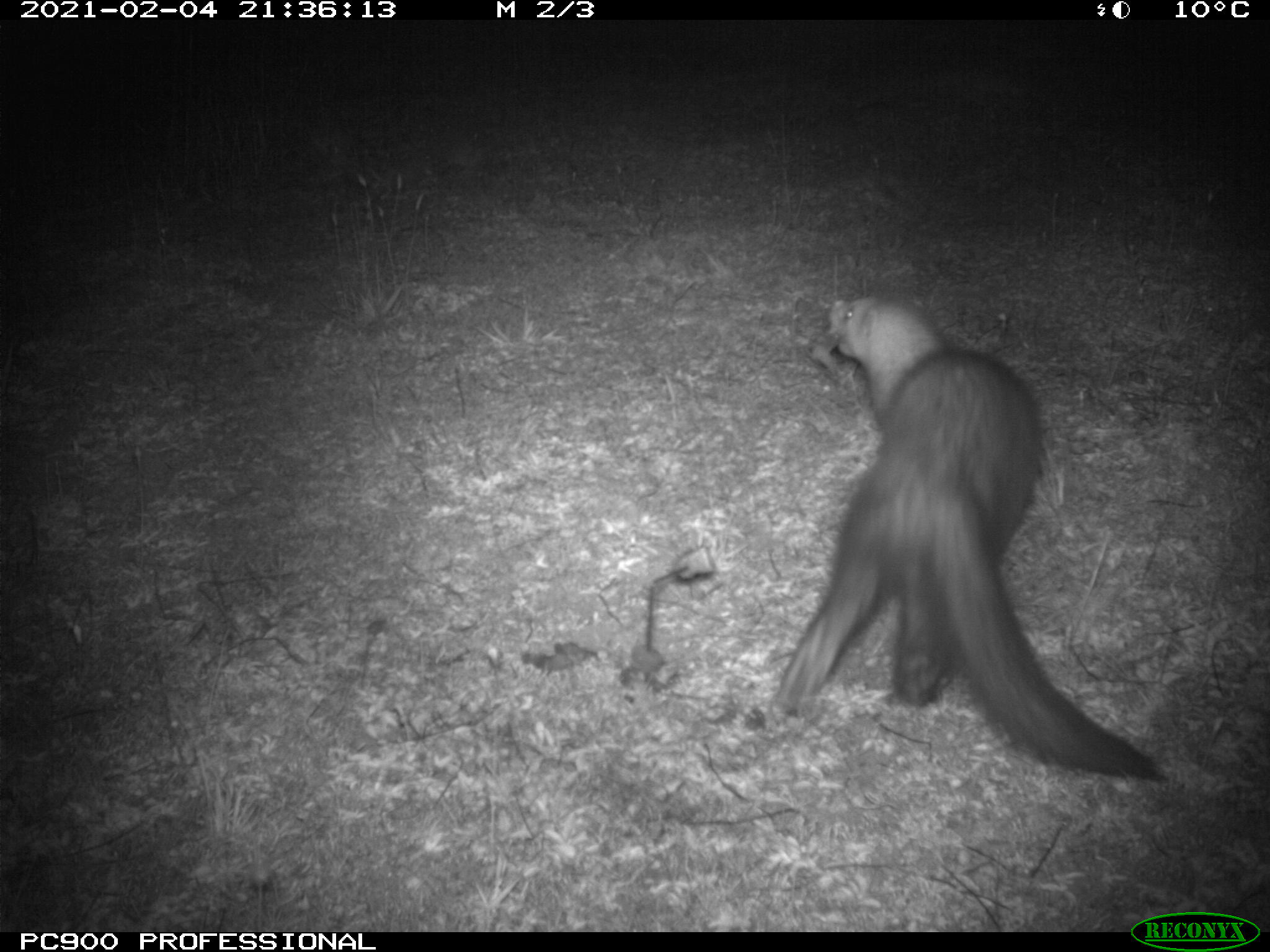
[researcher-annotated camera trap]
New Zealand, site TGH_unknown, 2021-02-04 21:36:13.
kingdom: Animalia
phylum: Chordata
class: Mammalia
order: Carnivora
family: Mustelidae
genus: Mustela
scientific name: Mustela furo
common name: ferret